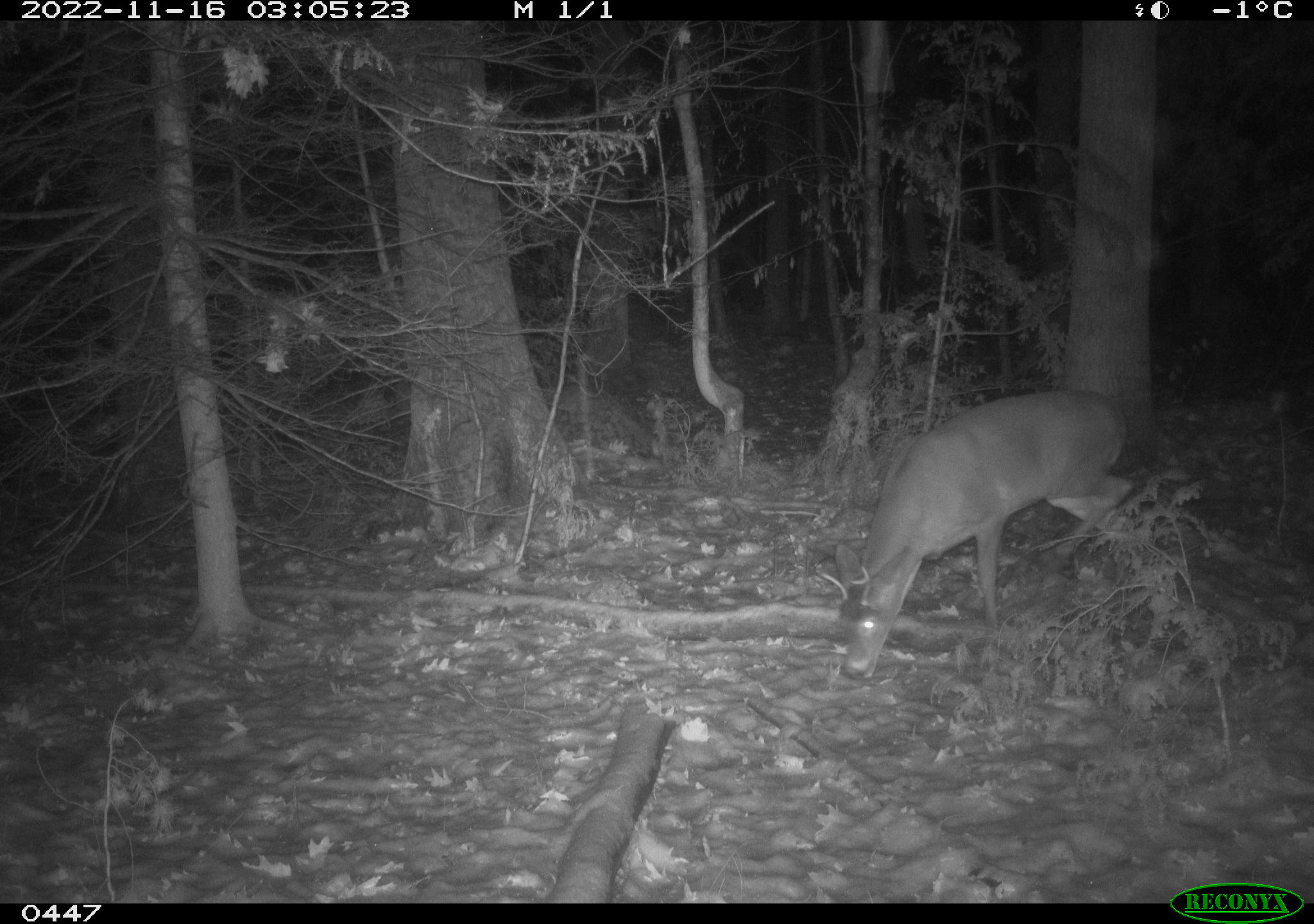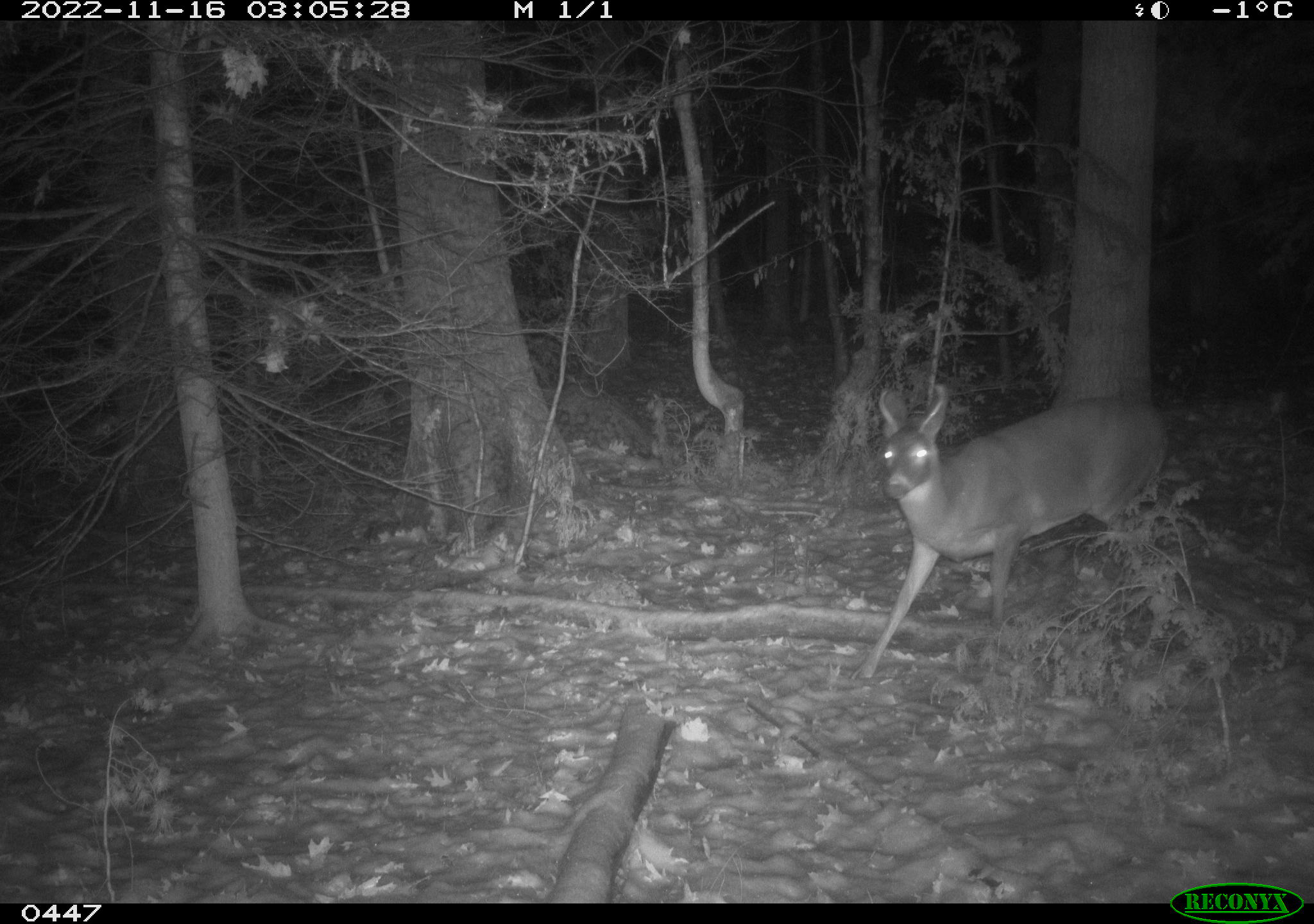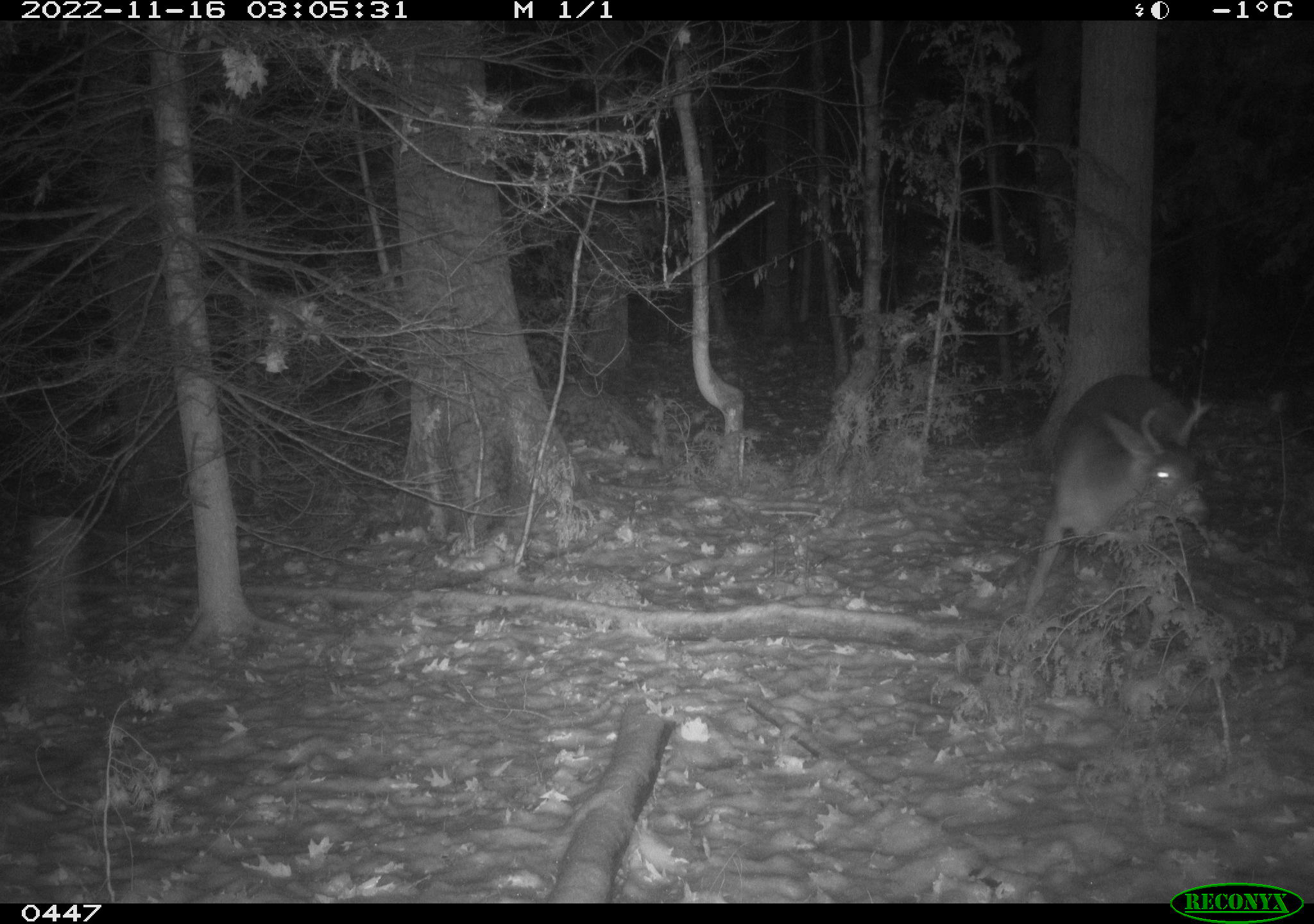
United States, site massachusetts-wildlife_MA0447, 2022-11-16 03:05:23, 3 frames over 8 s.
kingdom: Animalia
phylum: Chordata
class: Mammalia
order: Artiodactyla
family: Cervidae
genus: Odocoileus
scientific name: Odocoileus virginianus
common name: white-tailed deer